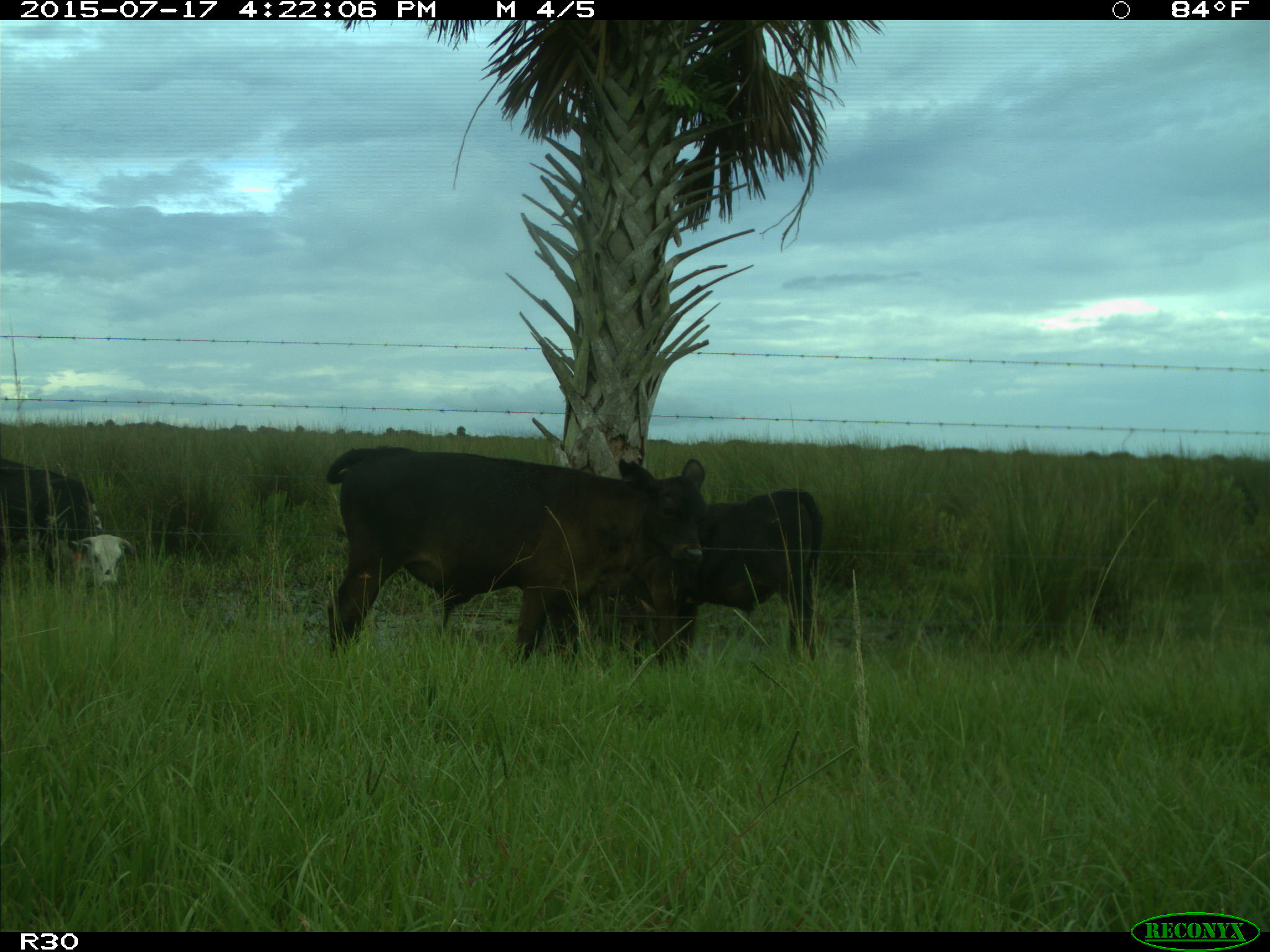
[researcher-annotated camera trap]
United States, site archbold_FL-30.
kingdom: Animalia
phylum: Chordata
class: Mammalia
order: Artiodactyla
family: Bovidae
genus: Bos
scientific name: Bos taurus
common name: domestic cow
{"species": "Bos taurus (domestic cow)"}